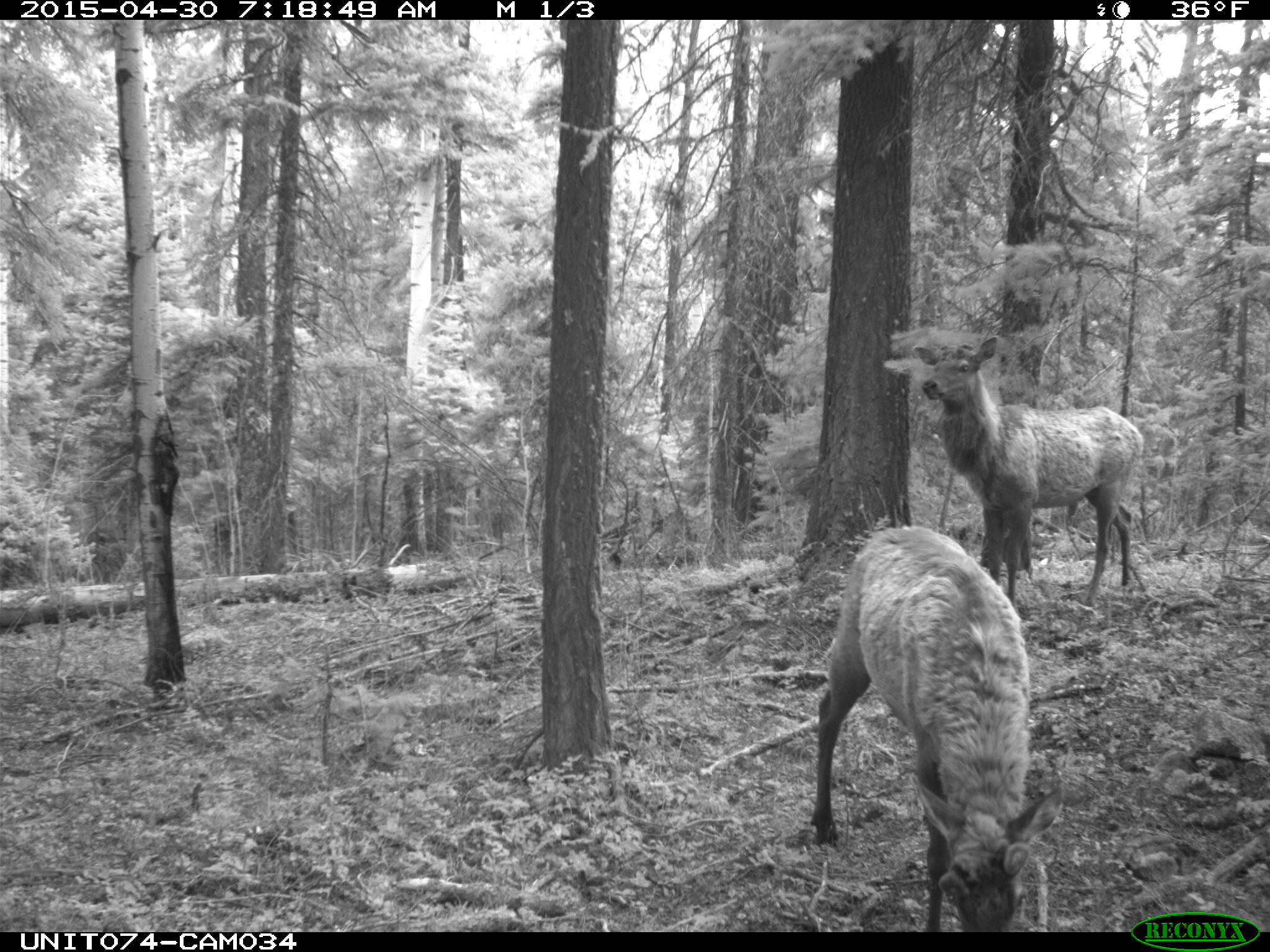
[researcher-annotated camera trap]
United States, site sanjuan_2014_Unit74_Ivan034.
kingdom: Animalia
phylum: Chordata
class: Mammalia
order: Artiodactyla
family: Cervidae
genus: Cervus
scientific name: Cervus elaphus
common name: red deer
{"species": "Cervus elaphus (red deer)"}